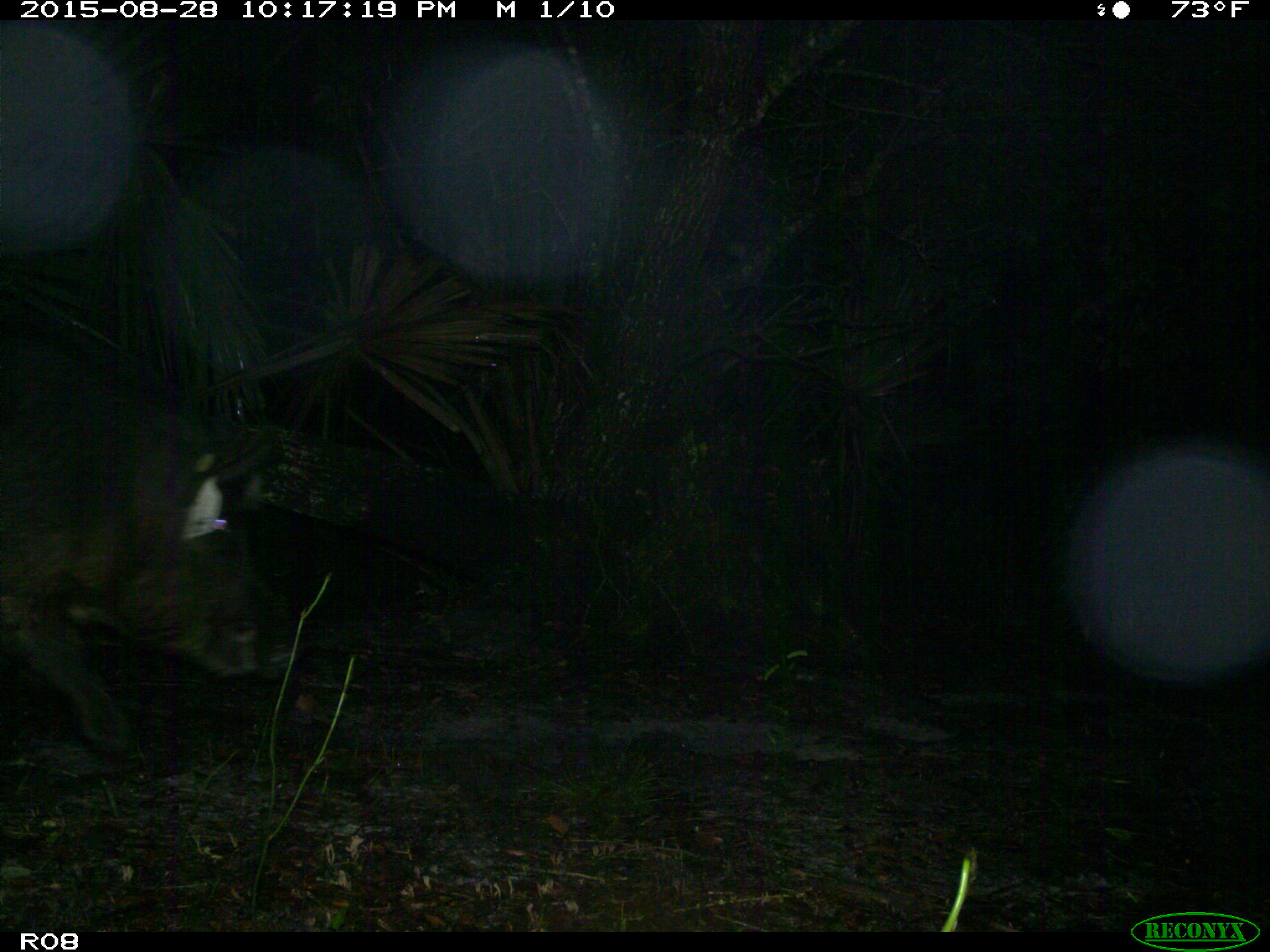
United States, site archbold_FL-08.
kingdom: Animalia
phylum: Chordata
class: Mammalia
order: Artiodactyla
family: Suidae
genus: Sus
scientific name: Sus scrofa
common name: wild boar